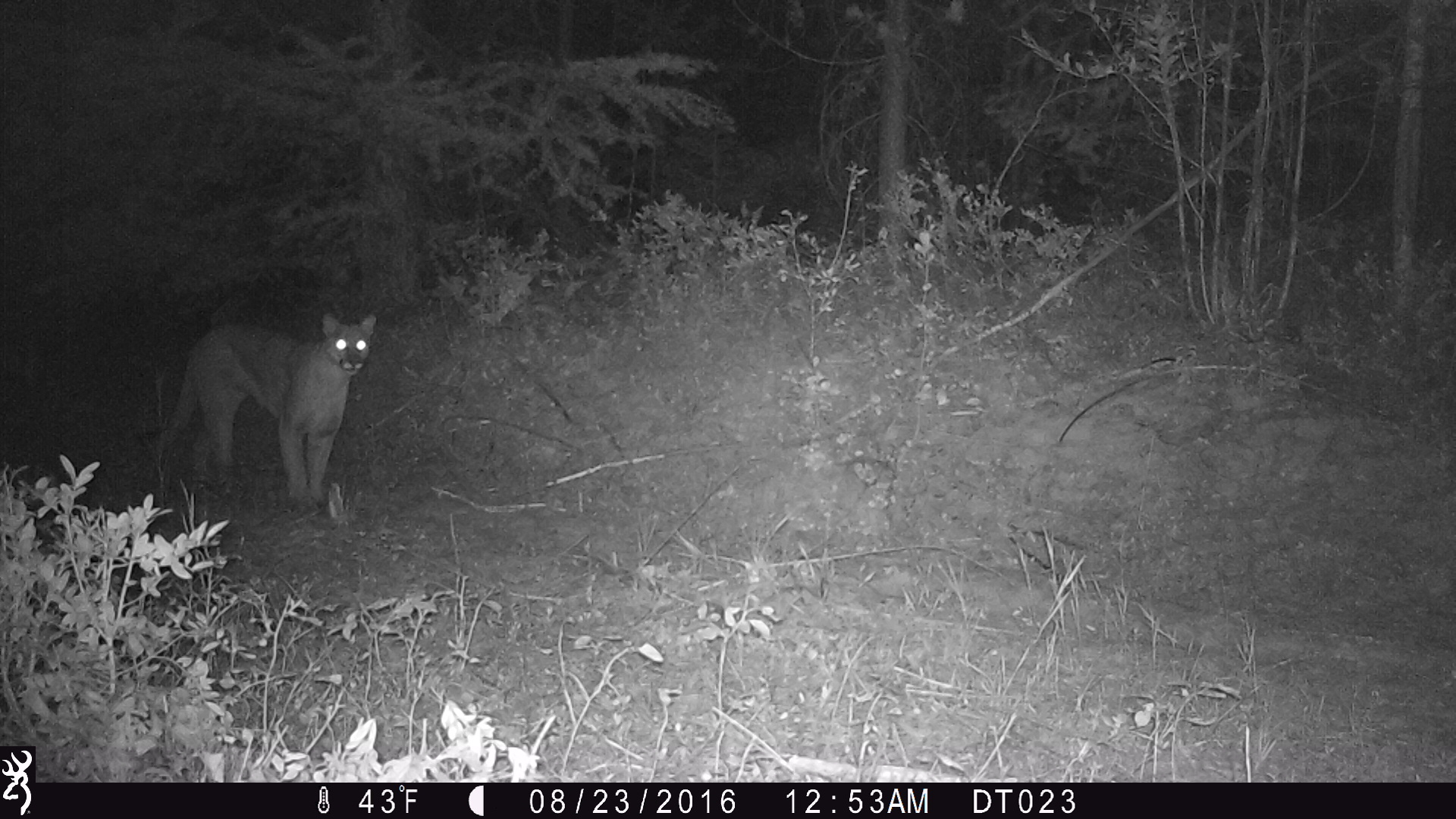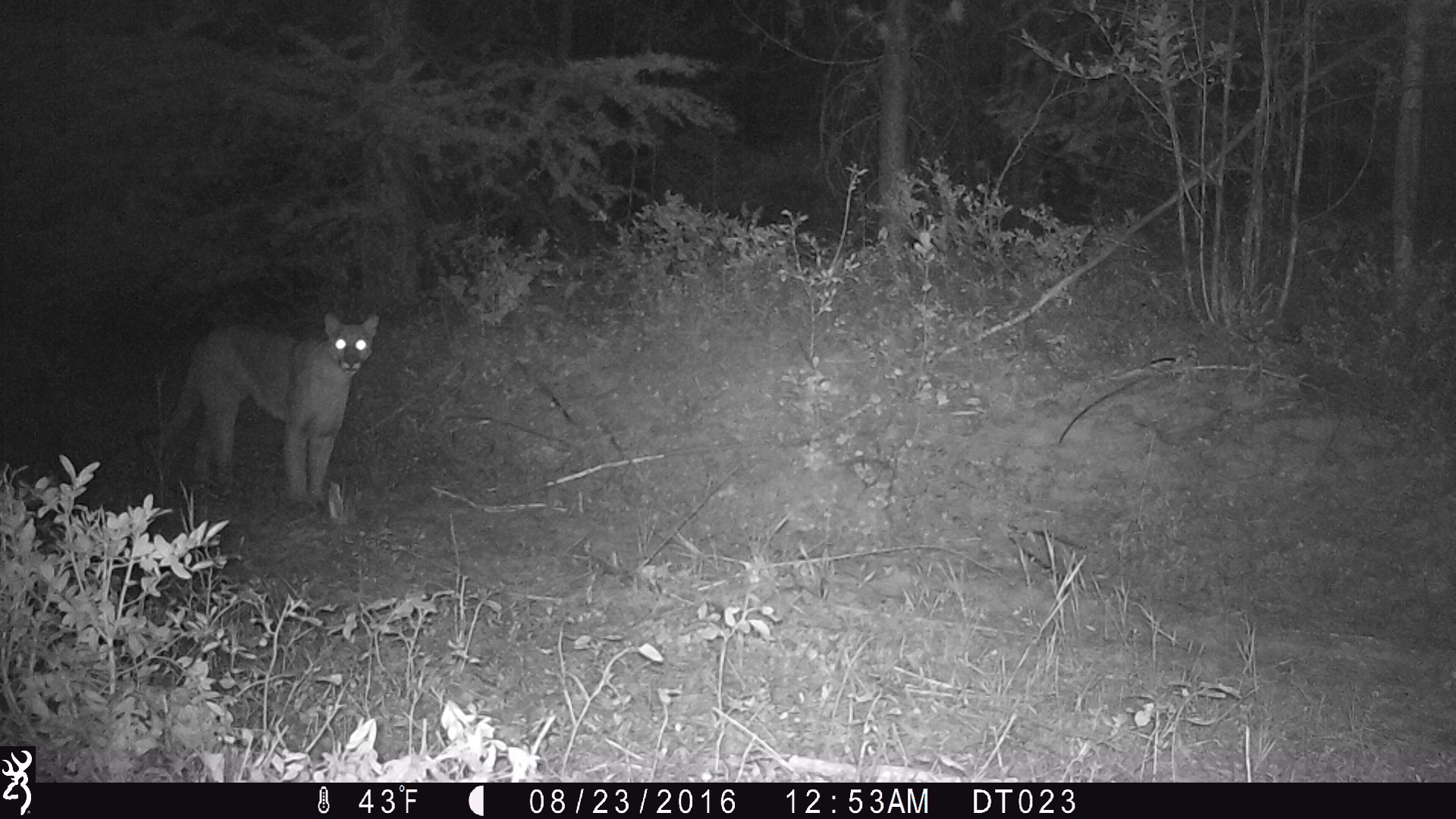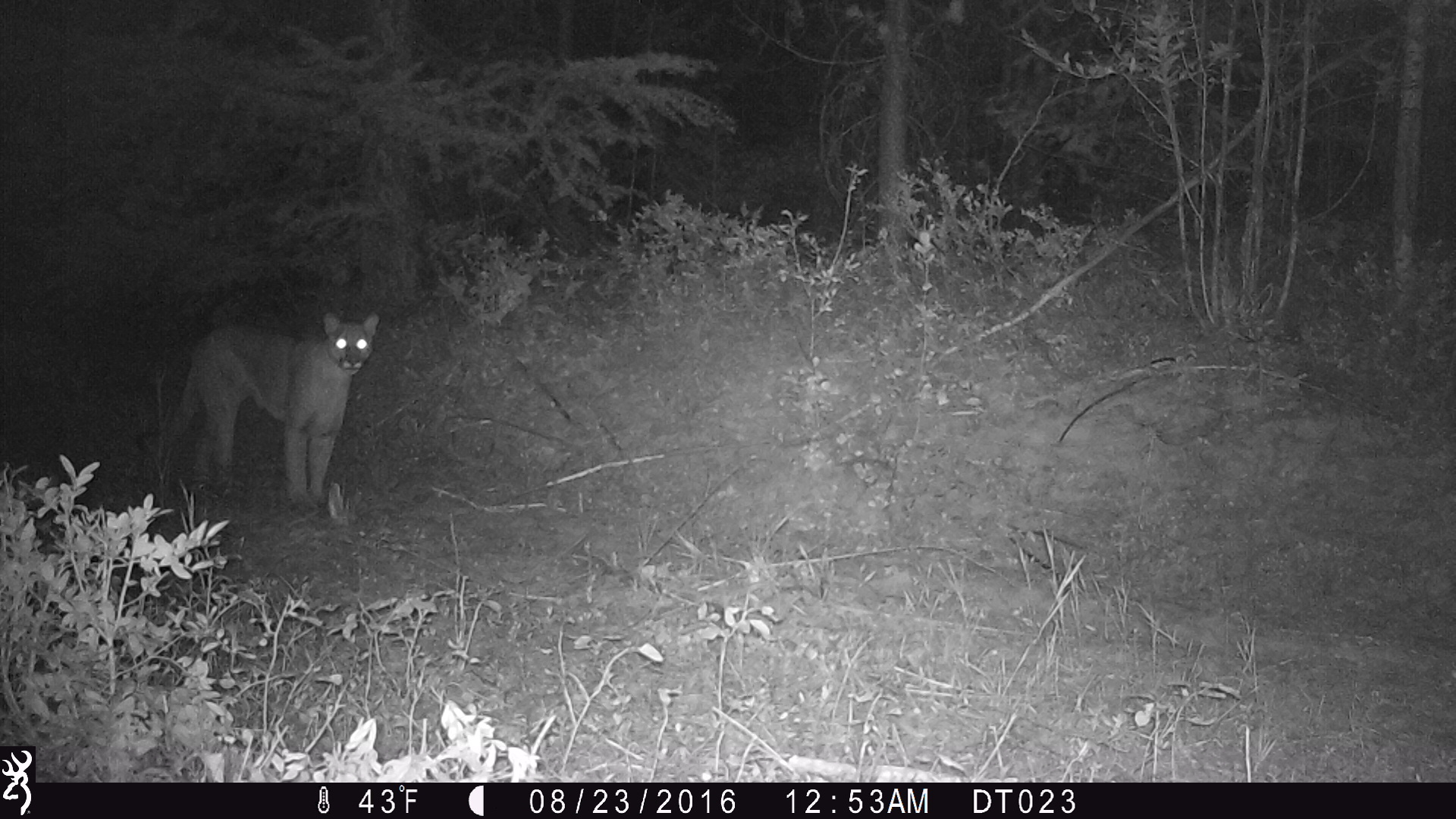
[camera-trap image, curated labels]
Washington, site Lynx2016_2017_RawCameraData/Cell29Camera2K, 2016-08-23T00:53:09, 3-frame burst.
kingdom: Animalia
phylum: Chordata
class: Mammalia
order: Carnivora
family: Felidae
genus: Puma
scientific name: Puma concolor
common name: mountain lion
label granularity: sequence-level